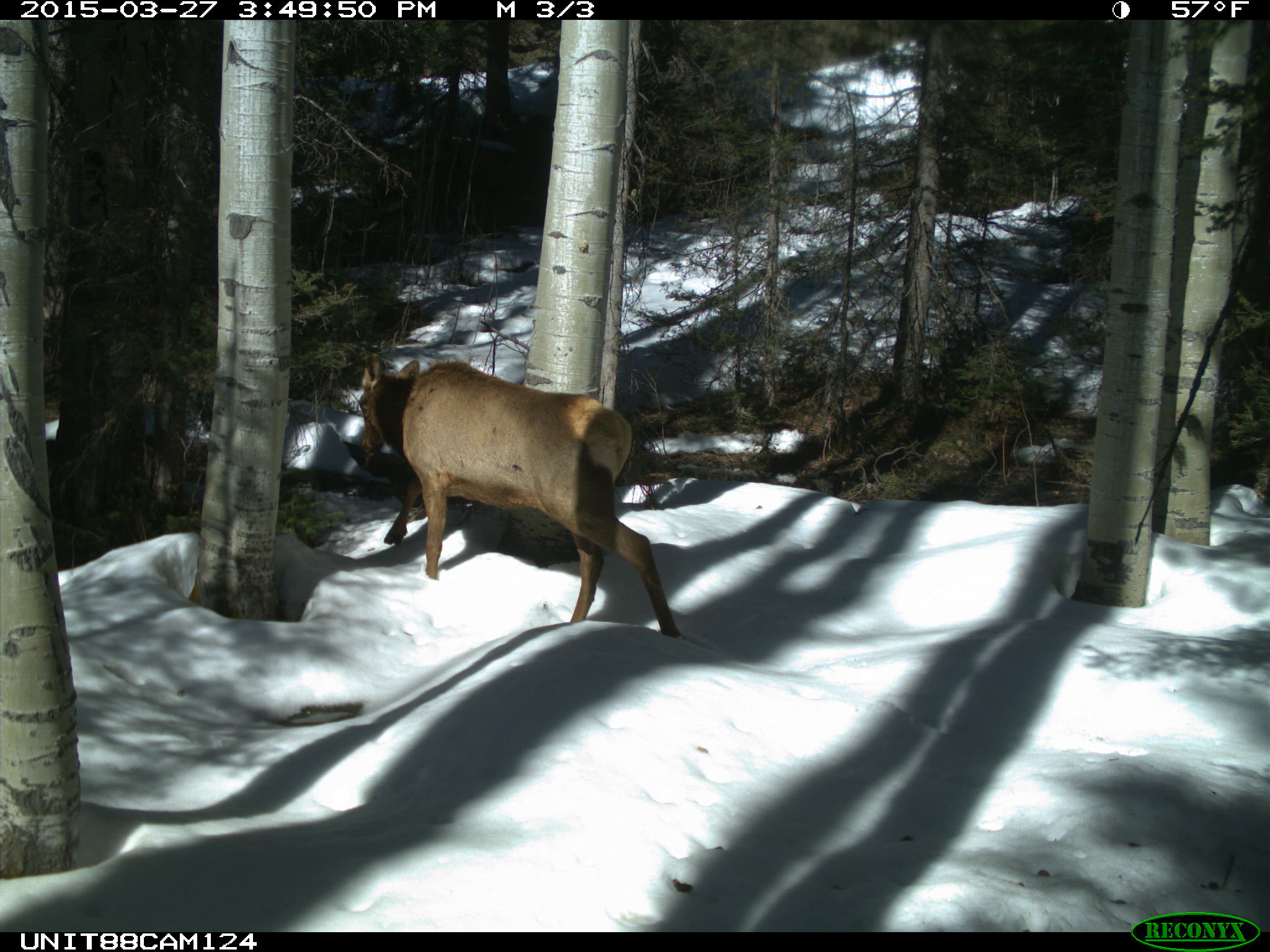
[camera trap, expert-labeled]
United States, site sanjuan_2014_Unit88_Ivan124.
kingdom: Animalia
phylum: Chordata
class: Mammalia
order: Artiodactyla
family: Cervidae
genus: Cervus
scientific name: Cervus elaphus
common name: red deer